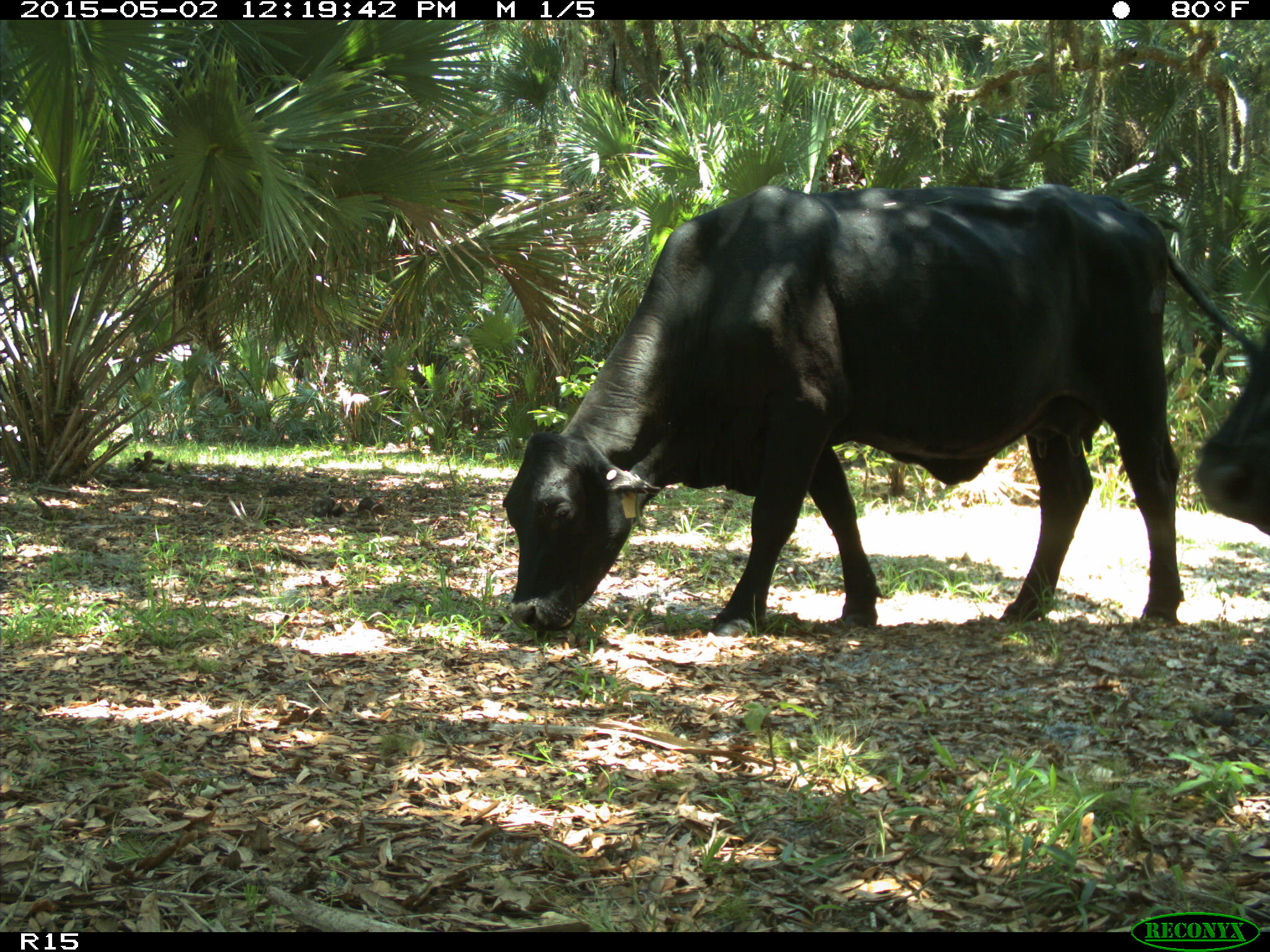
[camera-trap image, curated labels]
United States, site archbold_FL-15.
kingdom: Animalia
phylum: Chordata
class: Mammalia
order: Artiodactyla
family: Bovidae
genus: Bos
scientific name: Bos taurus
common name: domestic cow